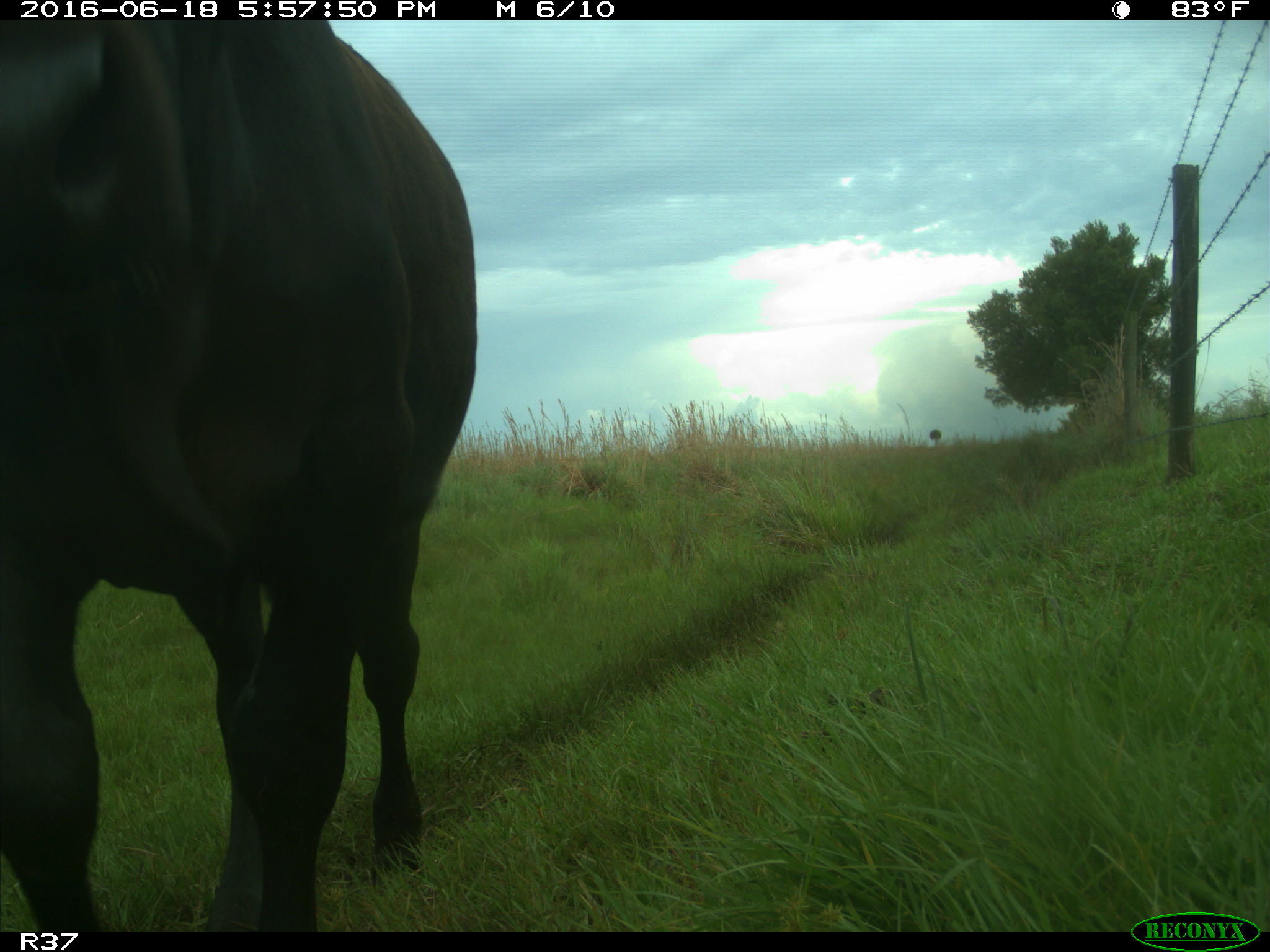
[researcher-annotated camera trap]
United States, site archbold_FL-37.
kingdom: Animalia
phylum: Chordata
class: Mammalia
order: Artiodactyla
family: Bovidae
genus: Bos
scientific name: Bos taurus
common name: domestic cow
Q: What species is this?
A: Bos taurus (domestic cow).